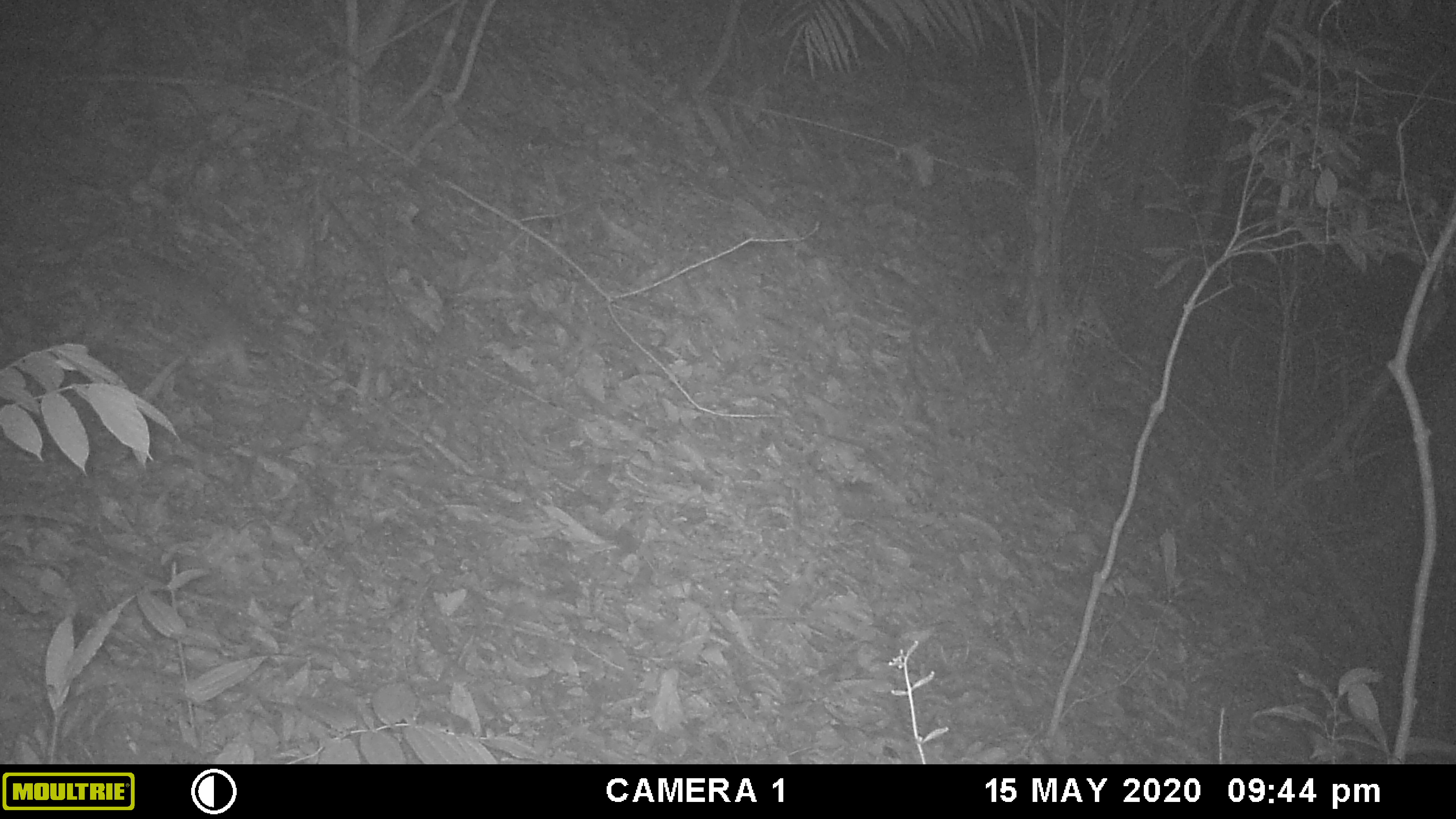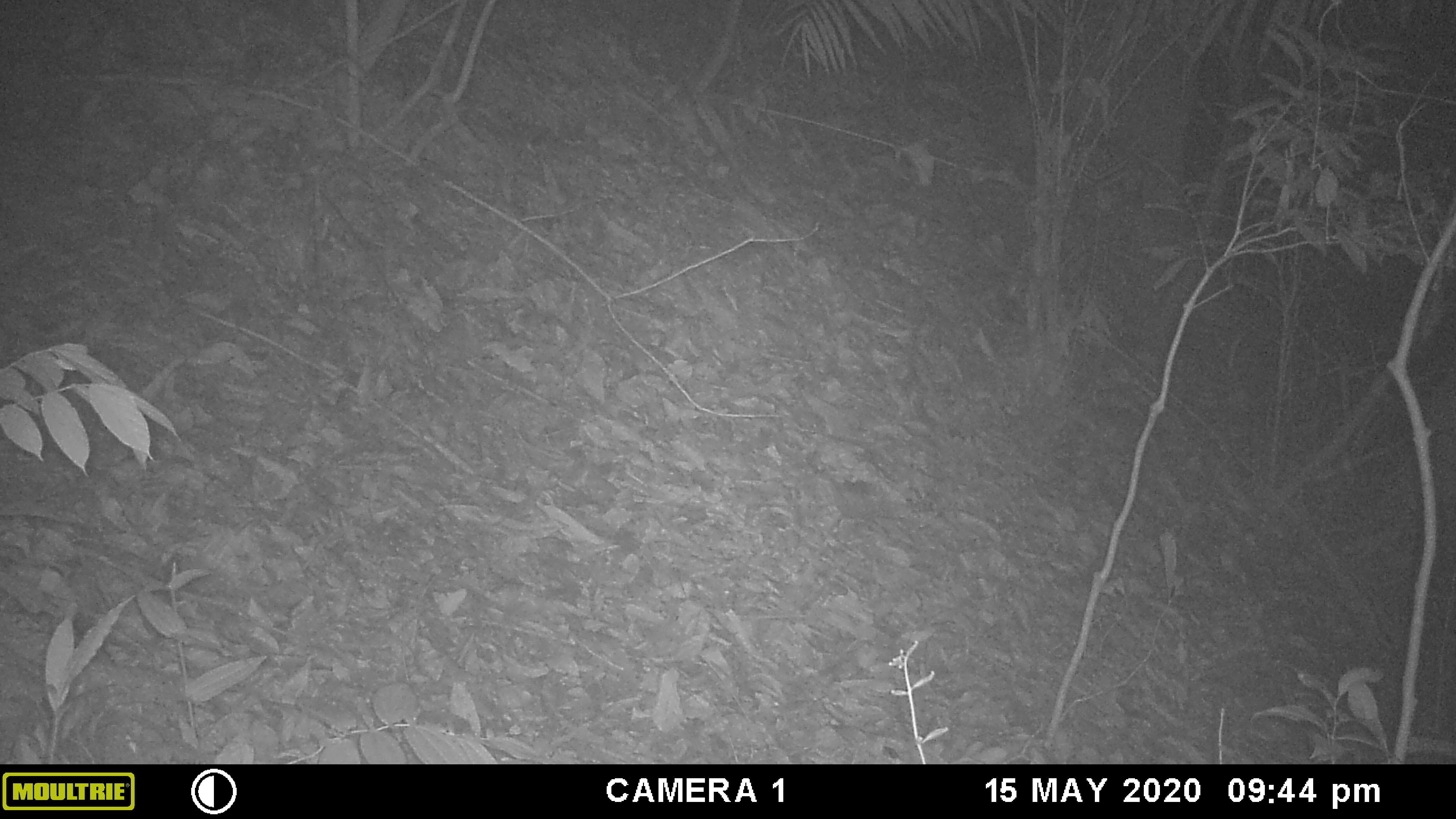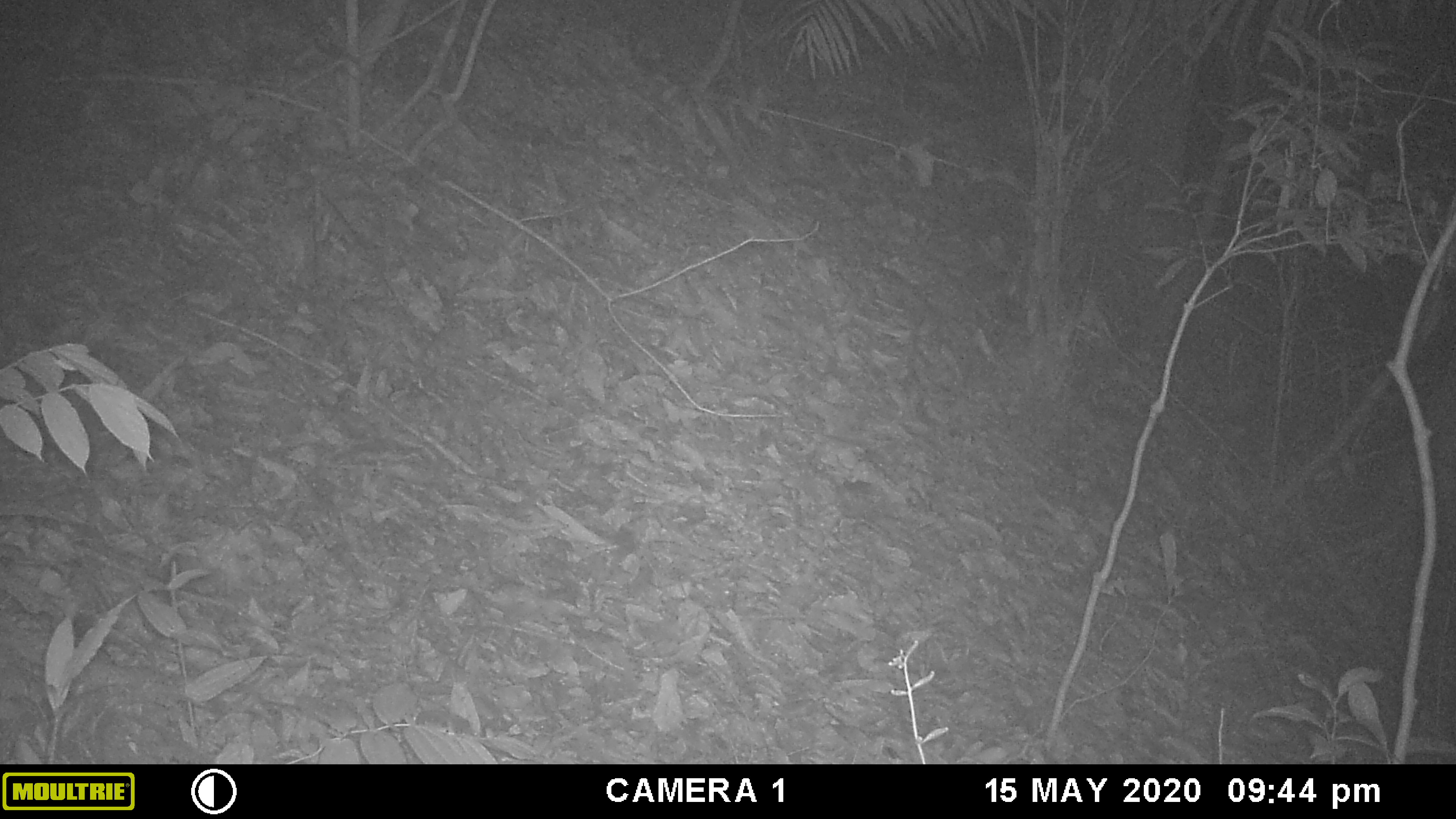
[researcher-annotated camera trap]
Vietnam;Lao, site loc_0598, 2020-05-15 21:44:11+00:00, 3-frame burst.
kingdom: Animalia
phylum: Chordata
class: Mammalia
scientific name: Mammalia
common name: mammal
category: unidentified small mammal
Unidentified small mammal (mammal) (Mammalia). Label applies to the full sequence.